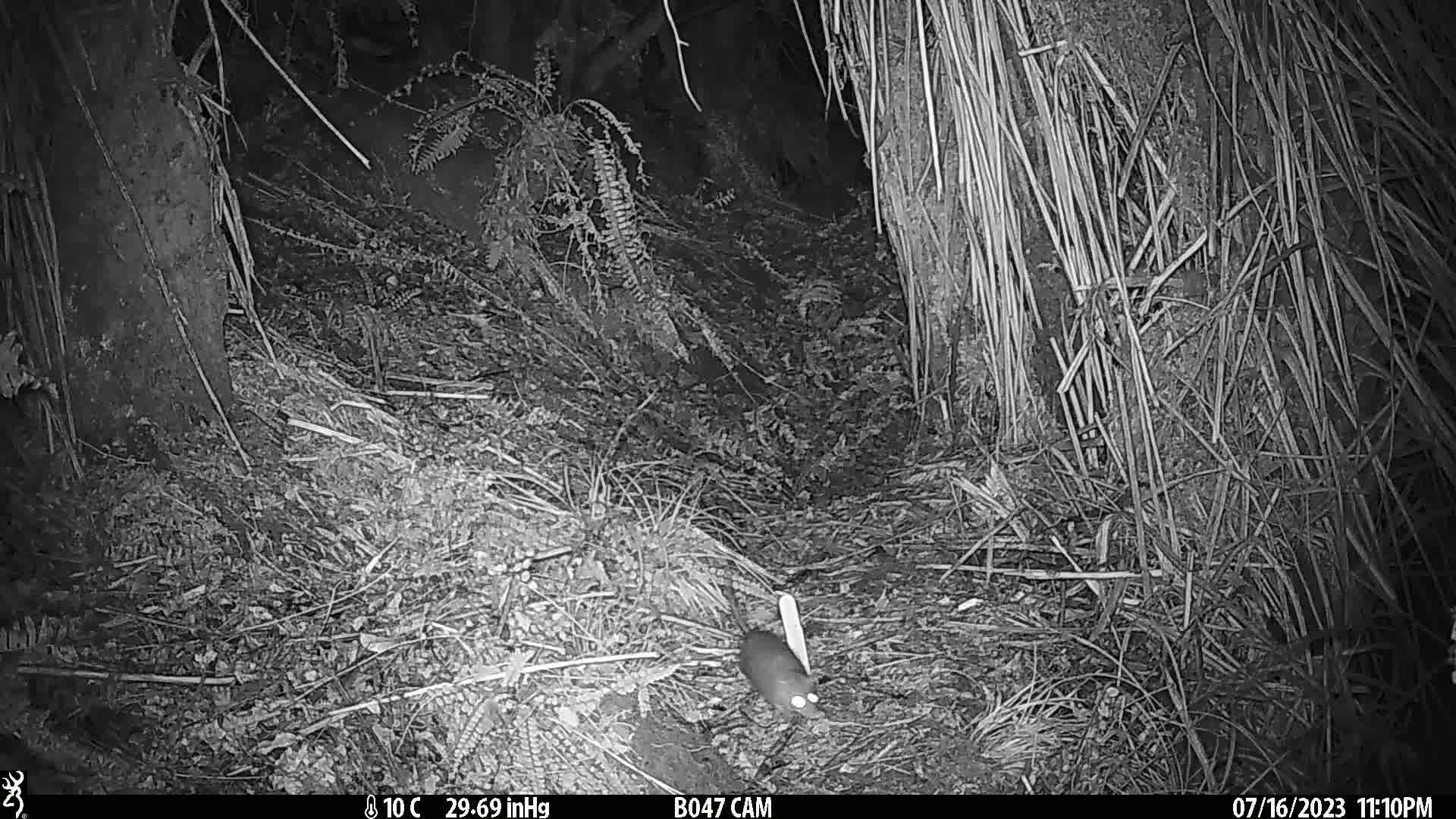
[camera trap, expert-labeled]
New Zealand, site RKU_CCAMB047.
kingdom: Animalia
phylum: Chordata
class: Mammalia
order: Rodentia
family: Muridae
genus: Rattus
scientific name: Rattus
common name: rat